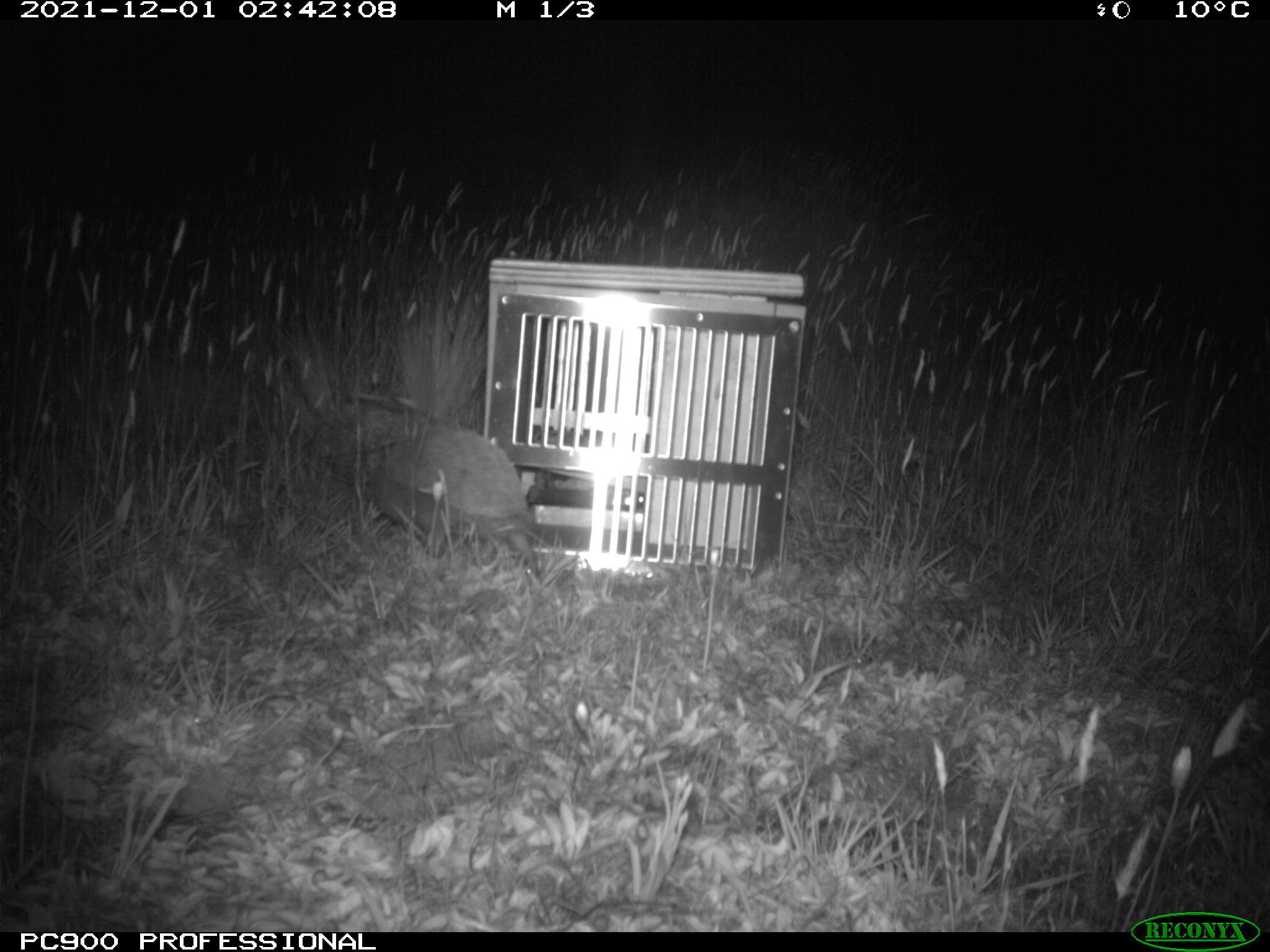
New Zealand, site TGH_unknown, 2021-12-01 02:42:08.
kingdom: Animalia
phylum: Chordata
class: Mammalia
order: Eulipotyphla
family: Erinaceidae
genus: Erinaceus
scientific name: Erinaceus europaeus europaeus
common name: european hedgehog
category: hedgehog